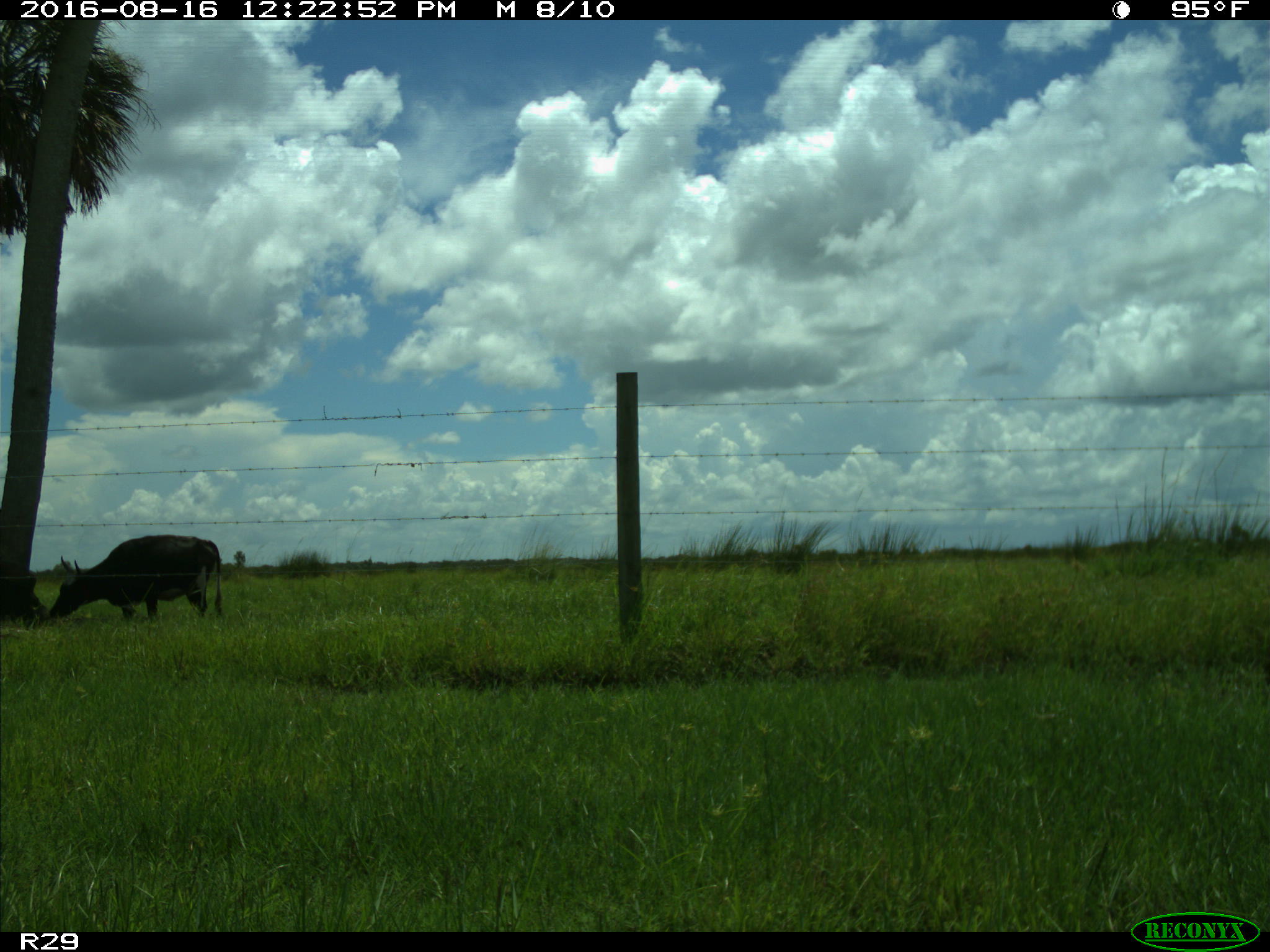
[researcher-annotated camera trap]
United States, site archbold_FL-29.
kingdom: Animalia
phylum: Chordata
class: Mammalia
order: Artiodactyla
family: Bovidae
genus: Bos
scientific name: Bos taurus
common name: domestic cow